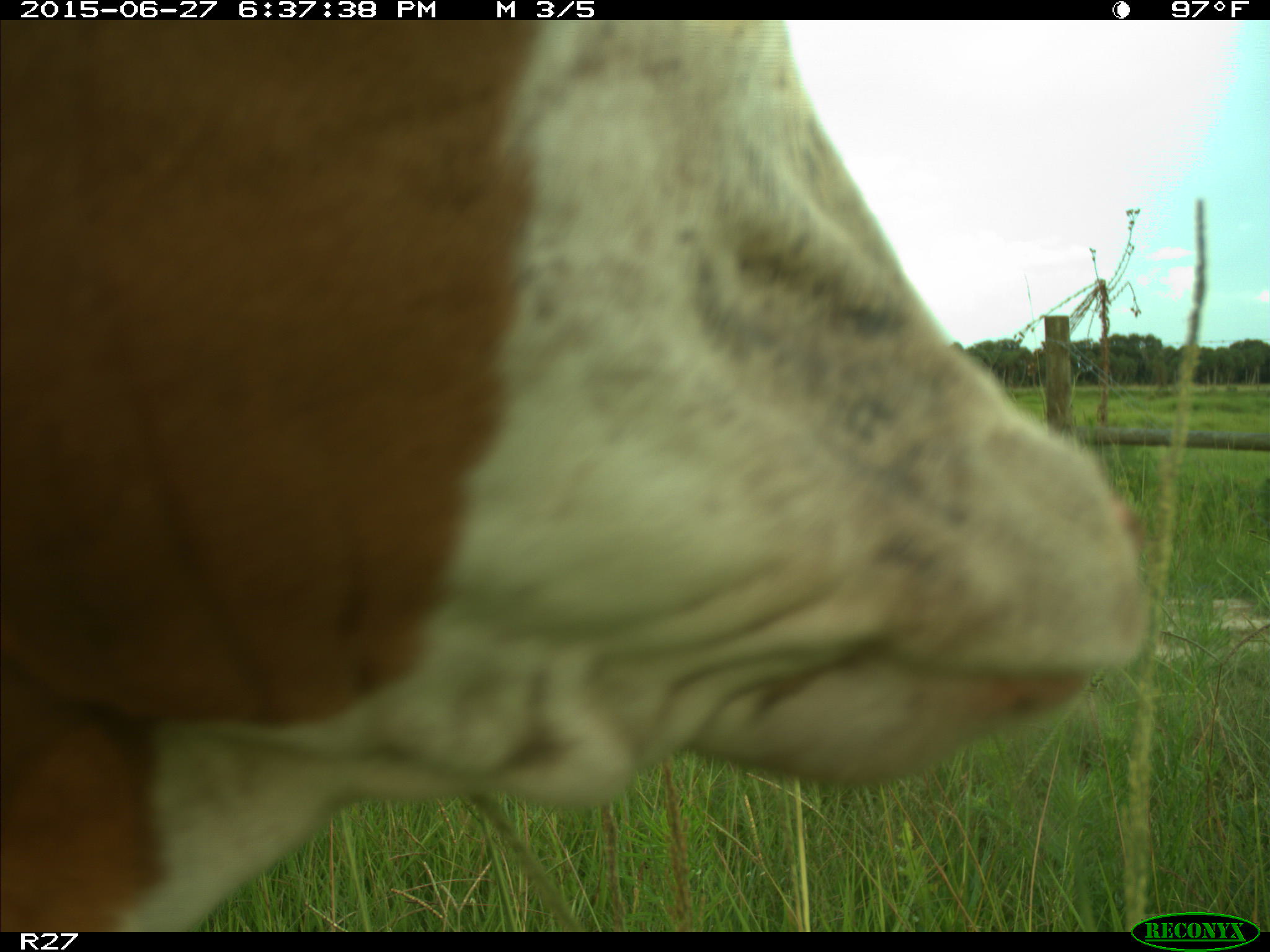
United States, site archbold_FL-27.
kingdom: Animalia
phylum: Chordata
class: Mammalia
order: Artiodactyla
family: Bovidae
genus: Bos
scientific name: Bos taurus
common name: domestic cow